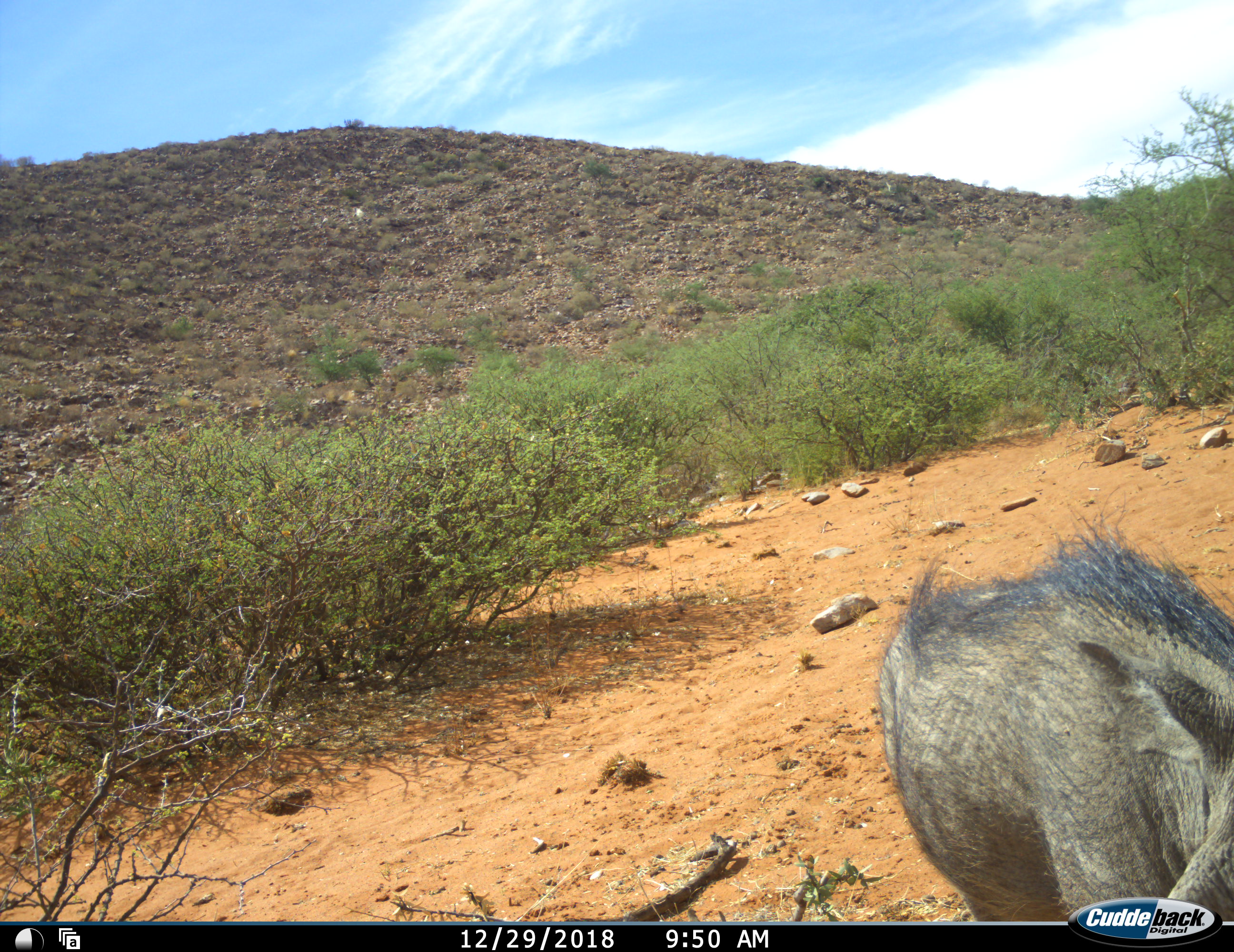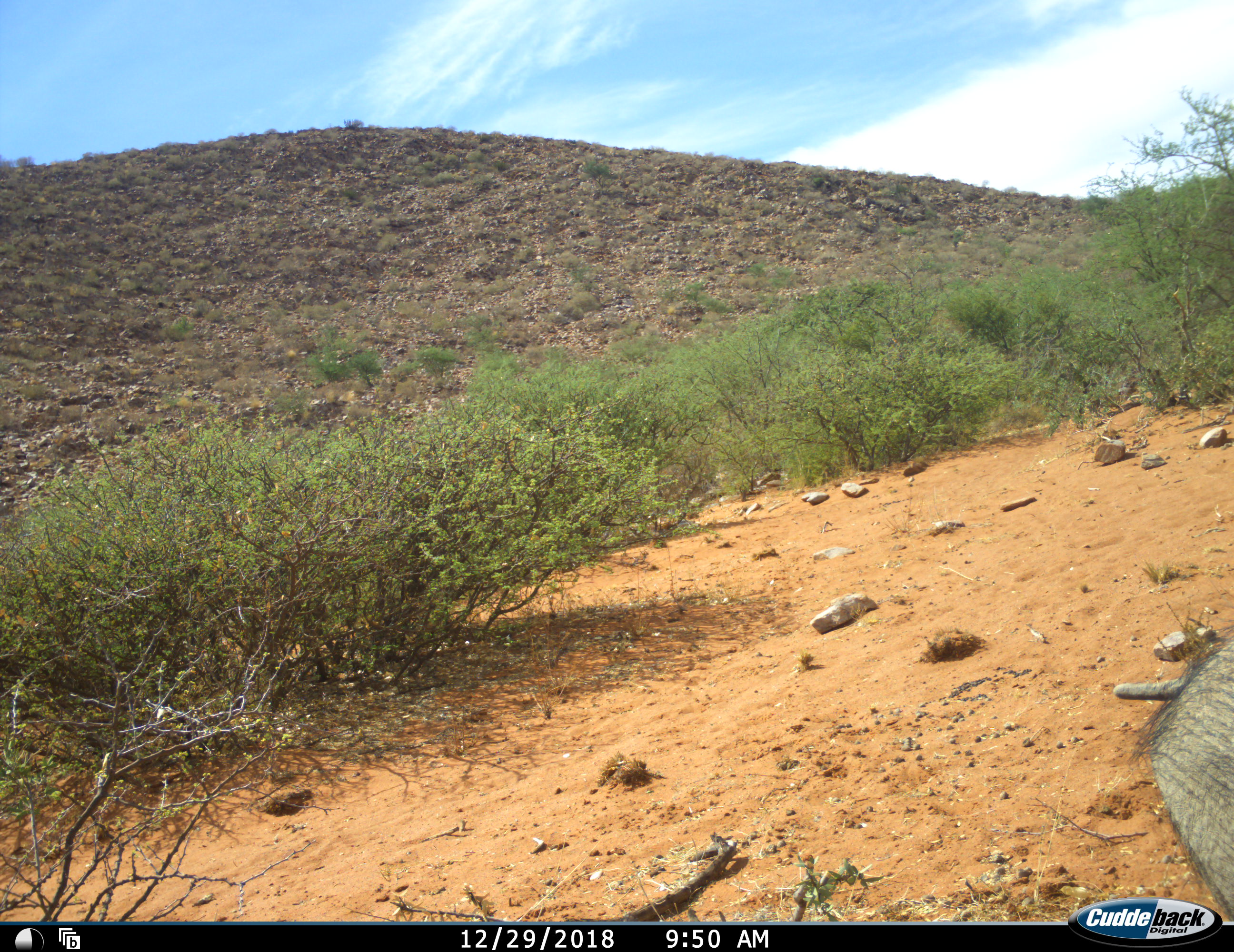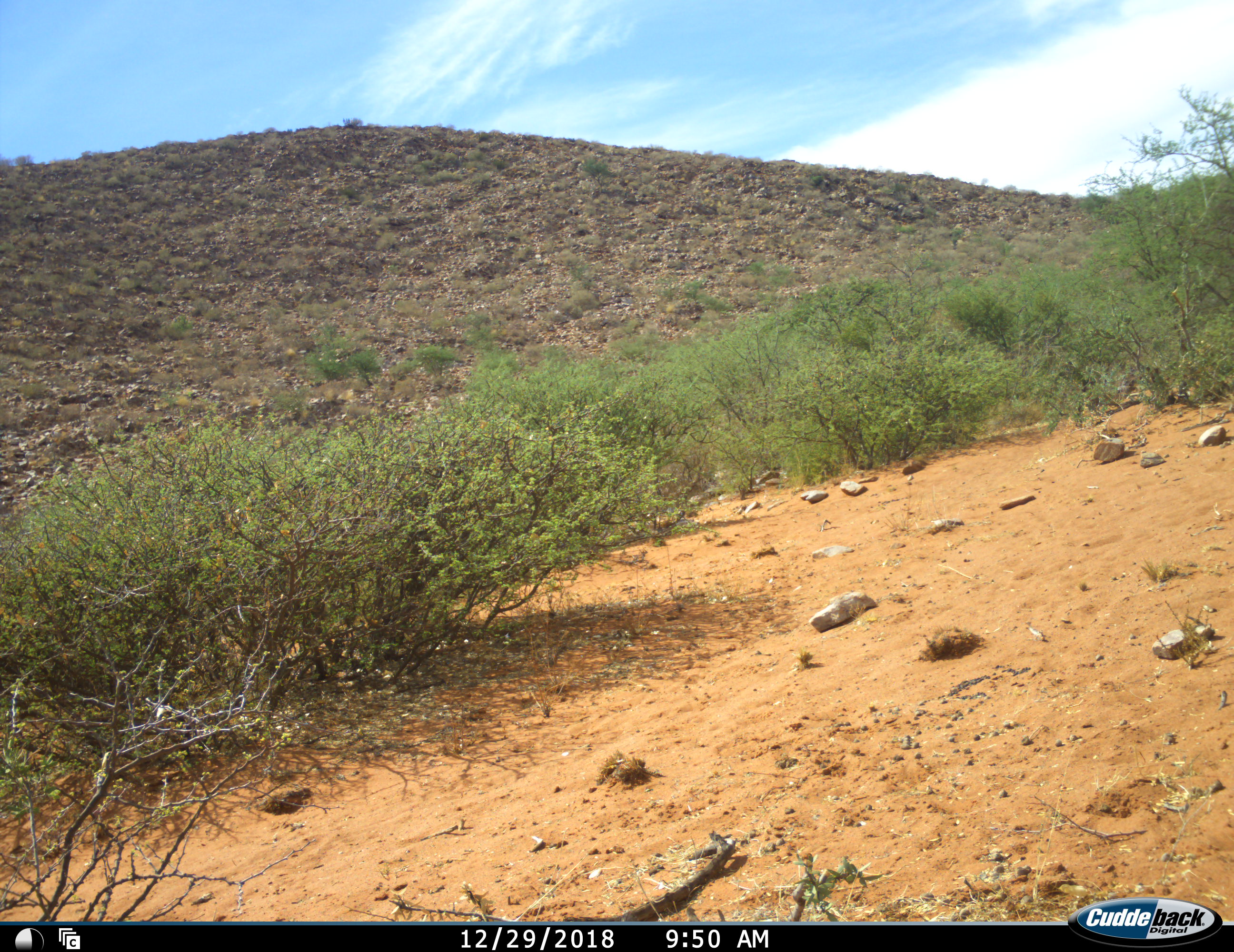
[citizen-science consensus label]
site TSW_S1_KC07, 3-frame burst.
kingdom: Animalia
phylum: Chordata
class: Mammalia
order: Artiodactyla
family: Suidae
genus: Phacochoerus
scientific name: Phacochoerus africanus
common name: warthog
Warthog (Phacochoerus africanus), count 1. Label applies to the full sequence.